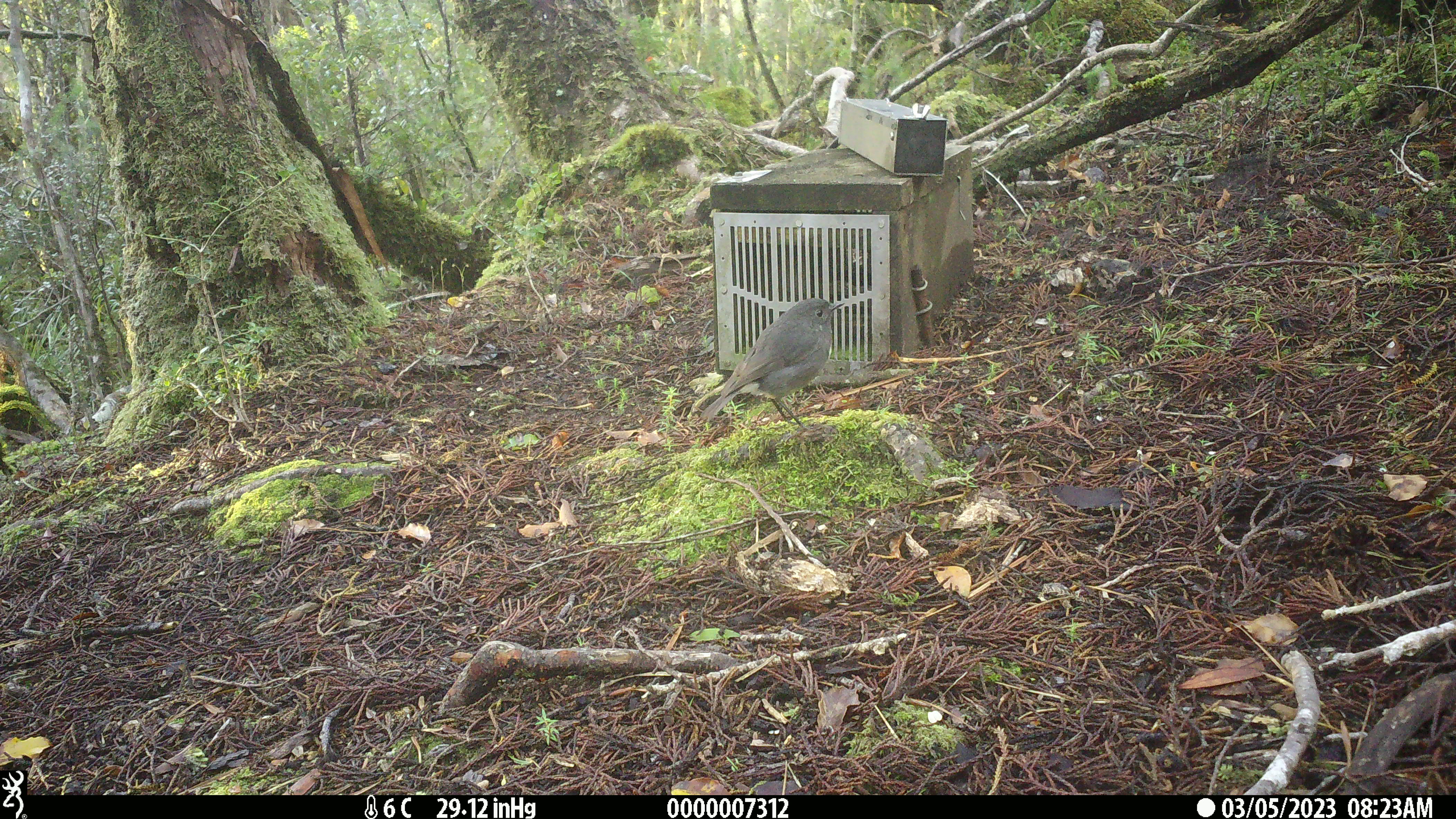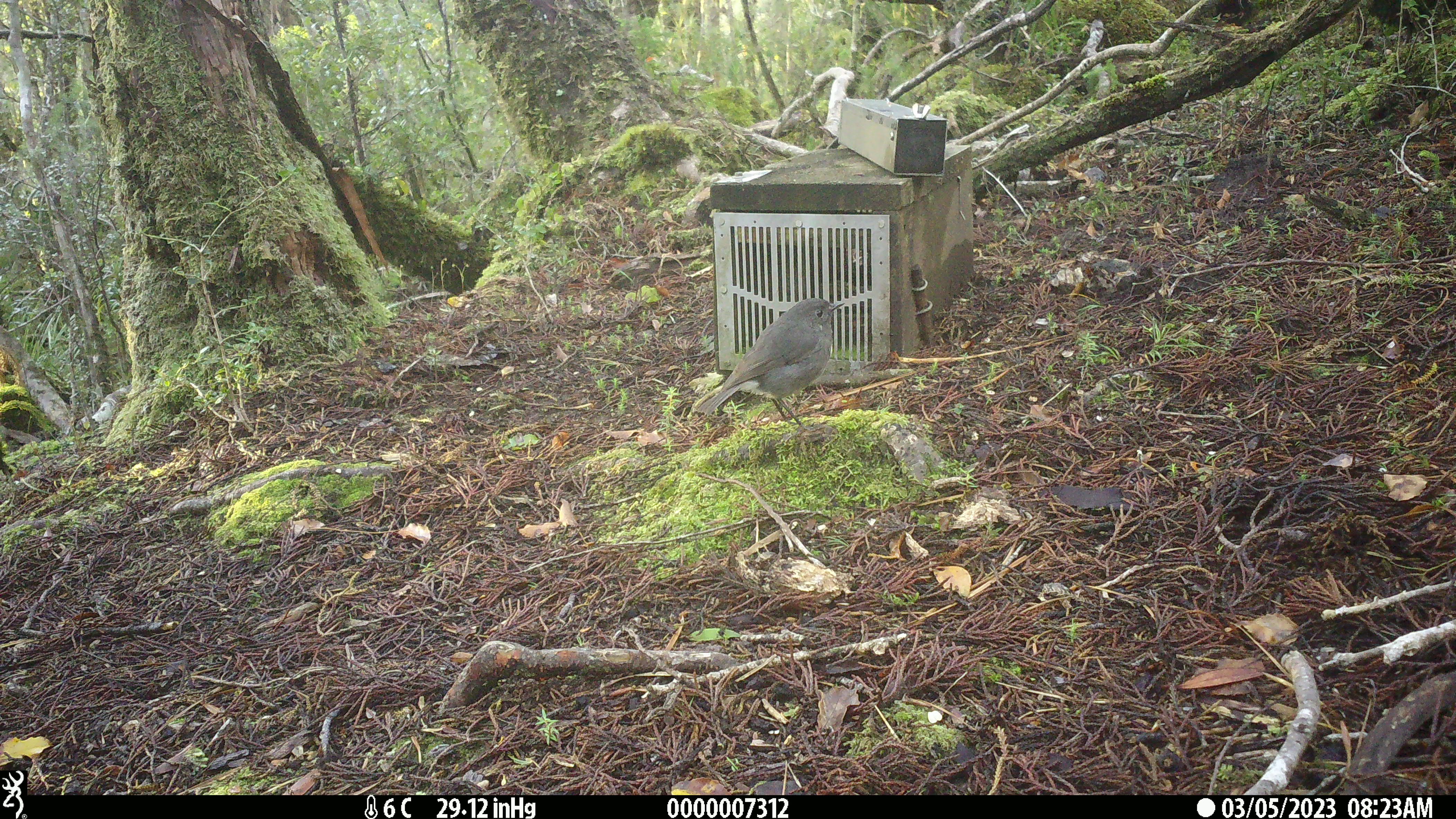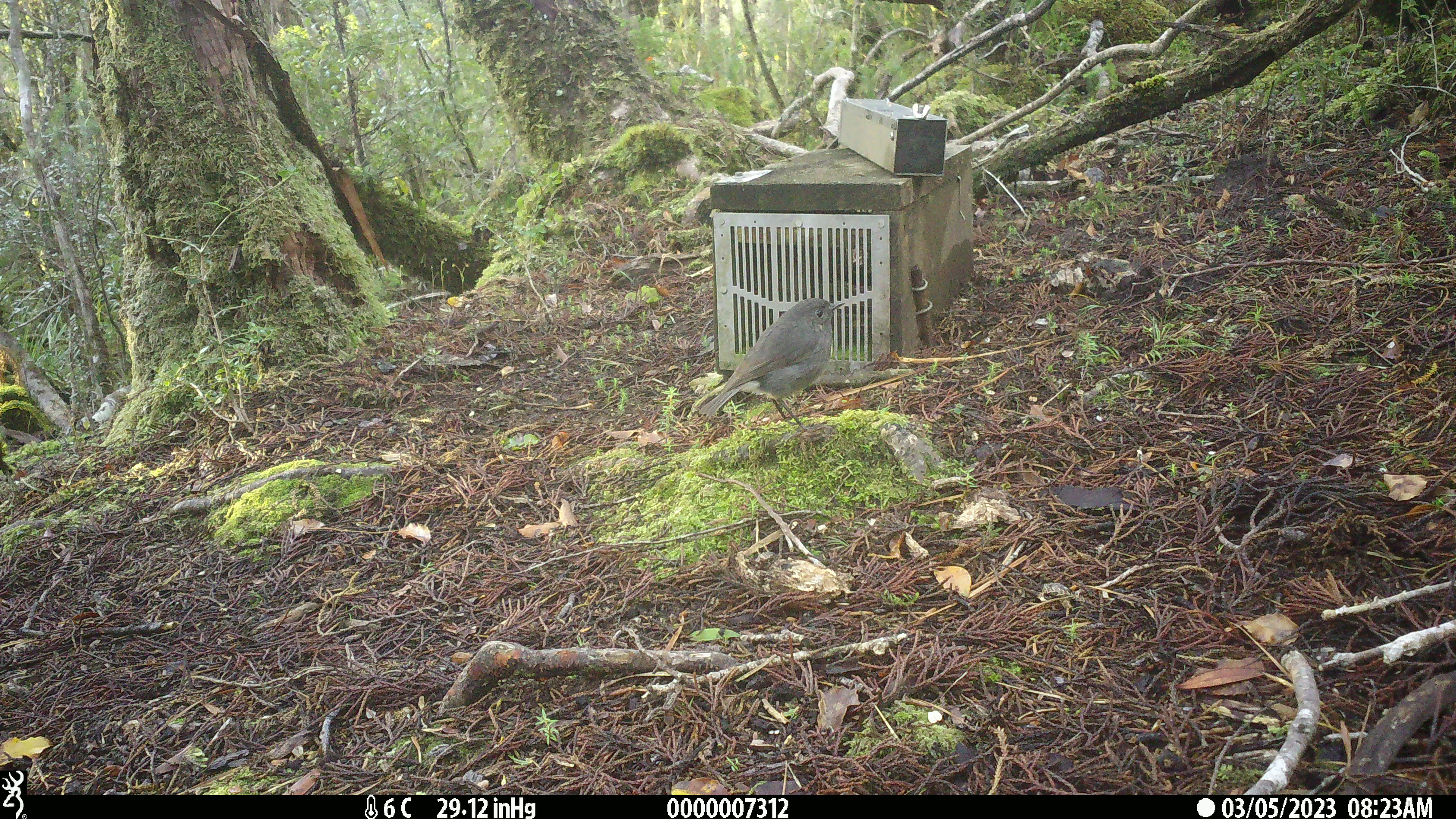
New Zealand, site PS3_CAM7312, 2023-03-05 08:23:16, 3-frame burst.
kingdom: Animalia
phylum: Chordata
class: Aves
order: Passeriformes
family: Petroicidae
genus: Petroica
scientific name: Petroica australis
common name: new zealand robin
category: robin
Robin (new zealand robin) (Petroica australis).